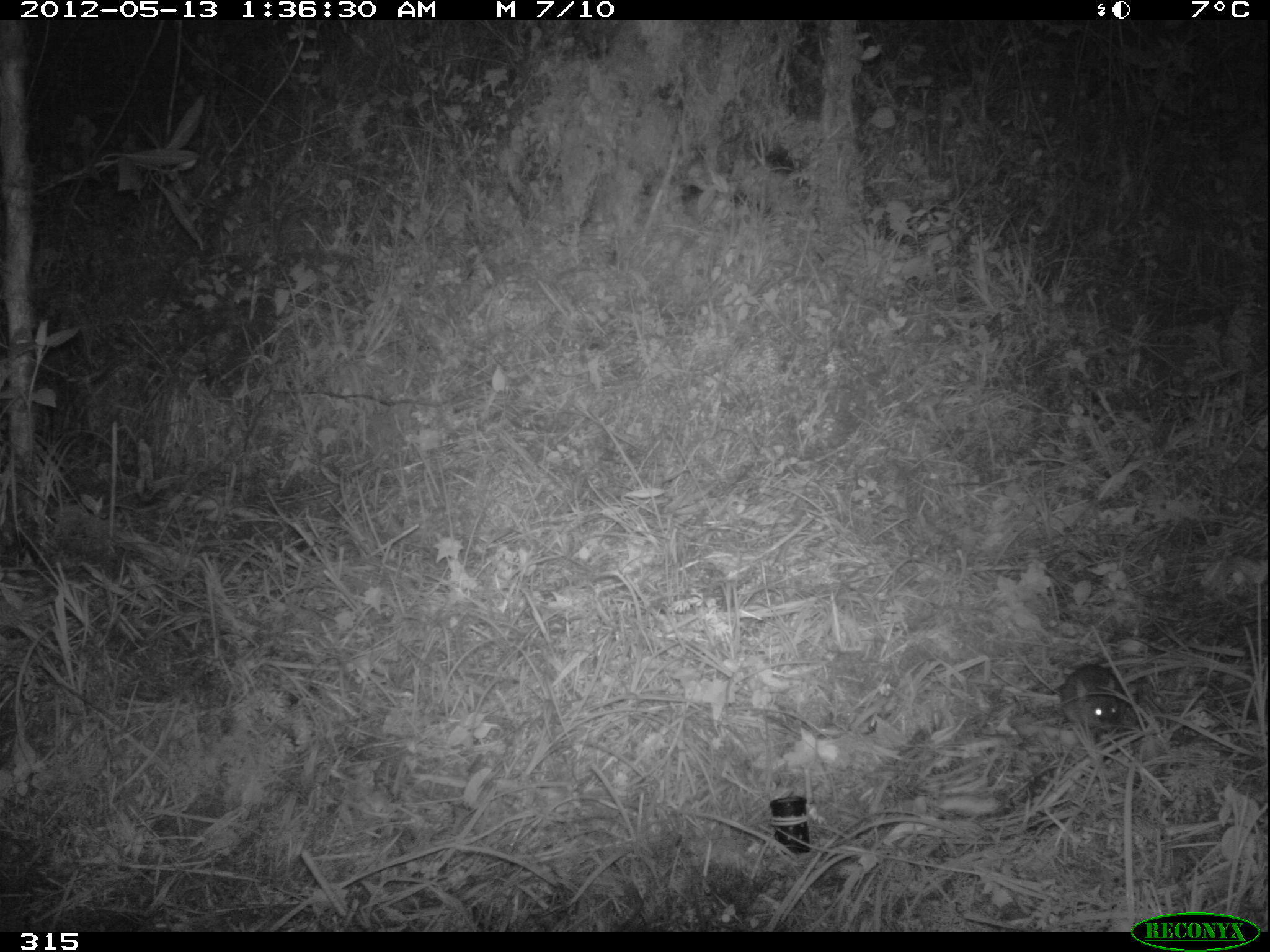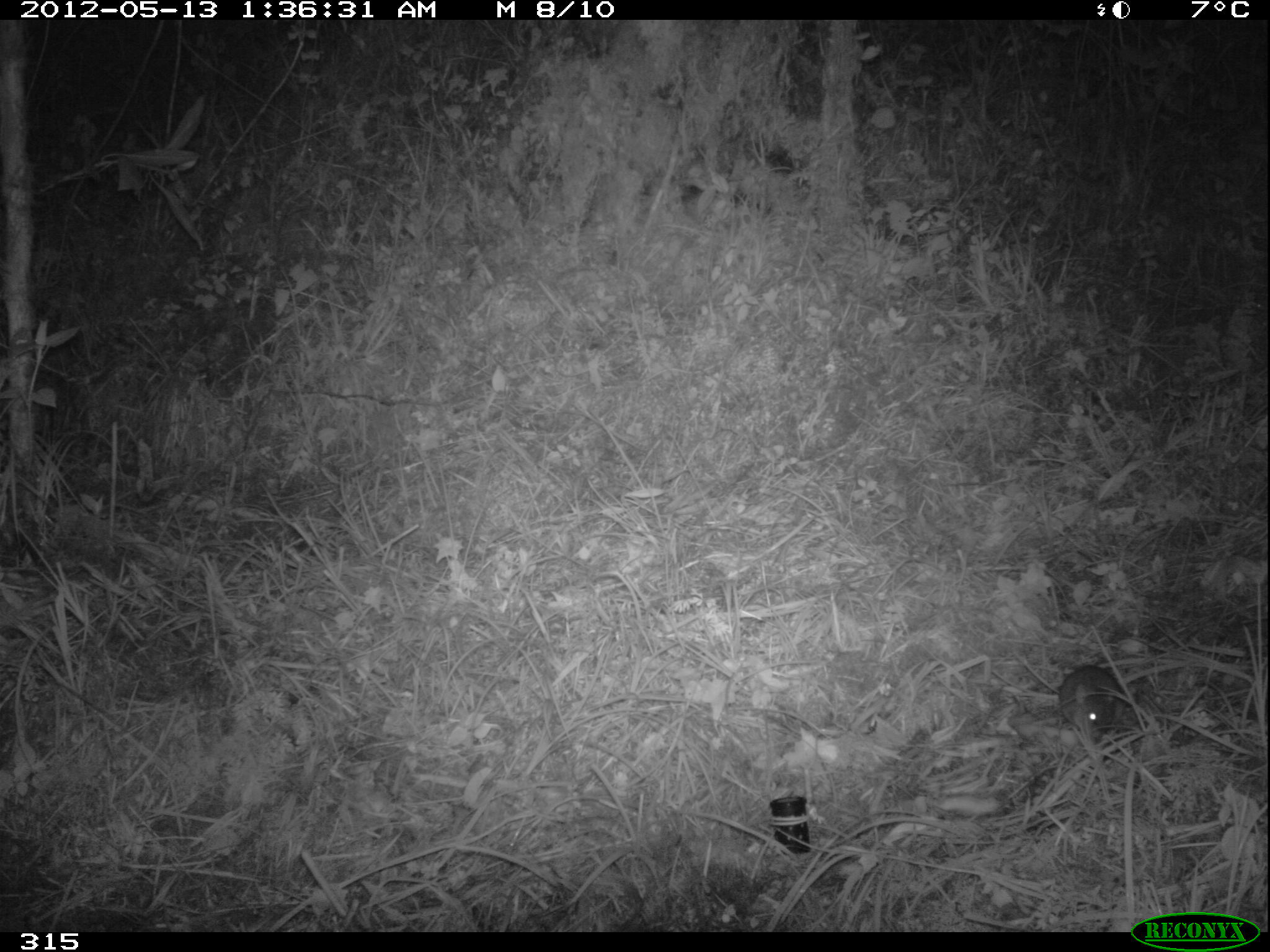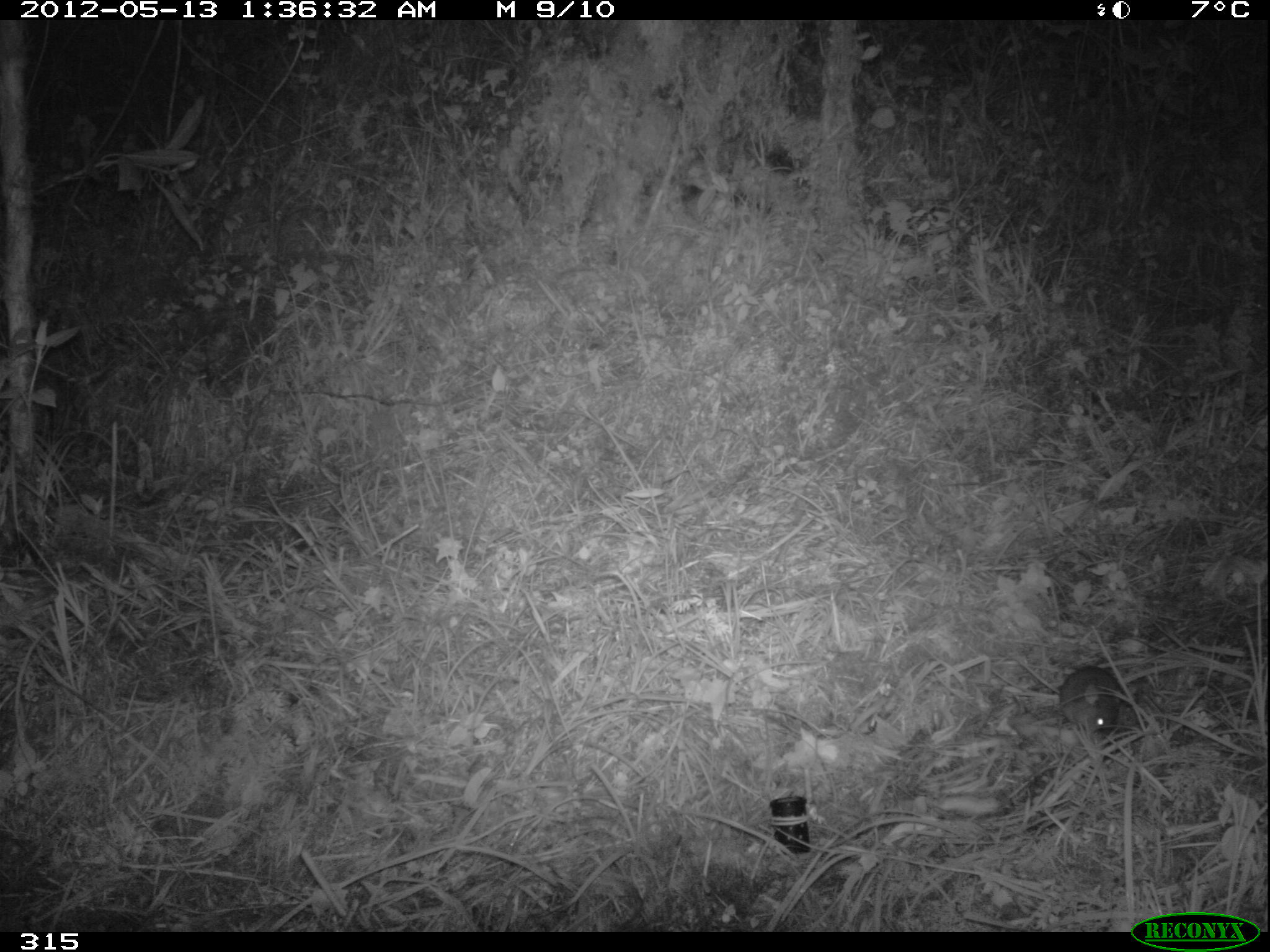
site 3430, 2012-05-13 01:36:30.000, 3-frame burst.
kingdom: Animalia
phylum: Chordata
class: Mammalia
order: Rodentia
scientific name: Rodentia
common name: rodents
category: unknown rodent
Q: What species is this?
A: Unknown rodent (rodents) (Rodentia).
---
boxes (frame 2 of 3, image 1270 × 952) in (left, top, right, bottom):
unknown rodent: (1058, 665, 1119, 732)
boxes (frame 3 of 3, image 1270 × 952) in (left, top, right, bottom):
unknown rodent: (1057, 663, 1125, 734)